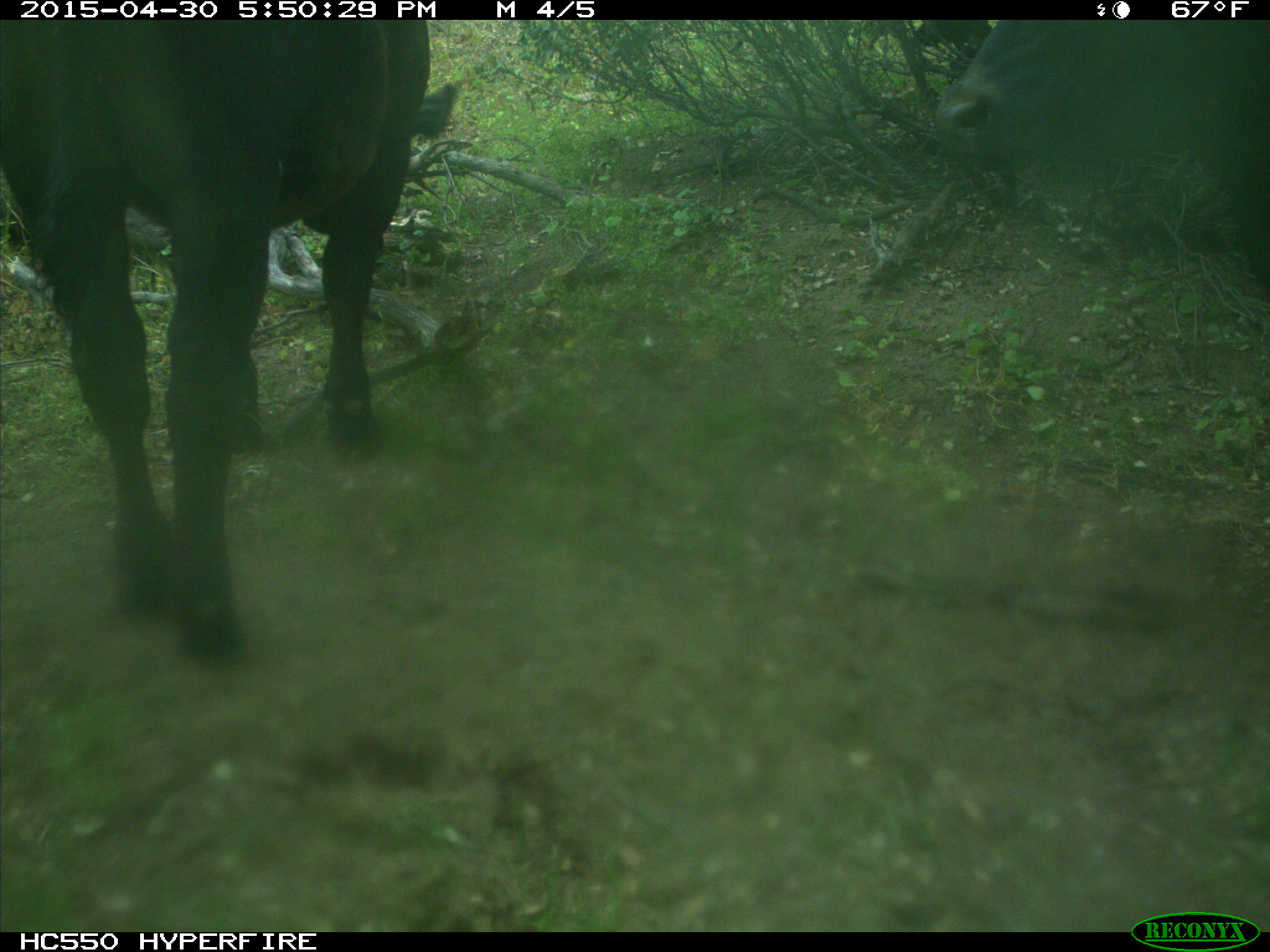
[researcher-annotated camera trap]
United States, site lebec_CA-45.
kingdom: Animalia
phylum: Chordata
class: Mammalia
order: Artiodactyla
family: Bovidae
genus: Bos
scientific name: Bos taurus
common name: domestic cow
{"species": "Bos taurus (domestic cow)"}